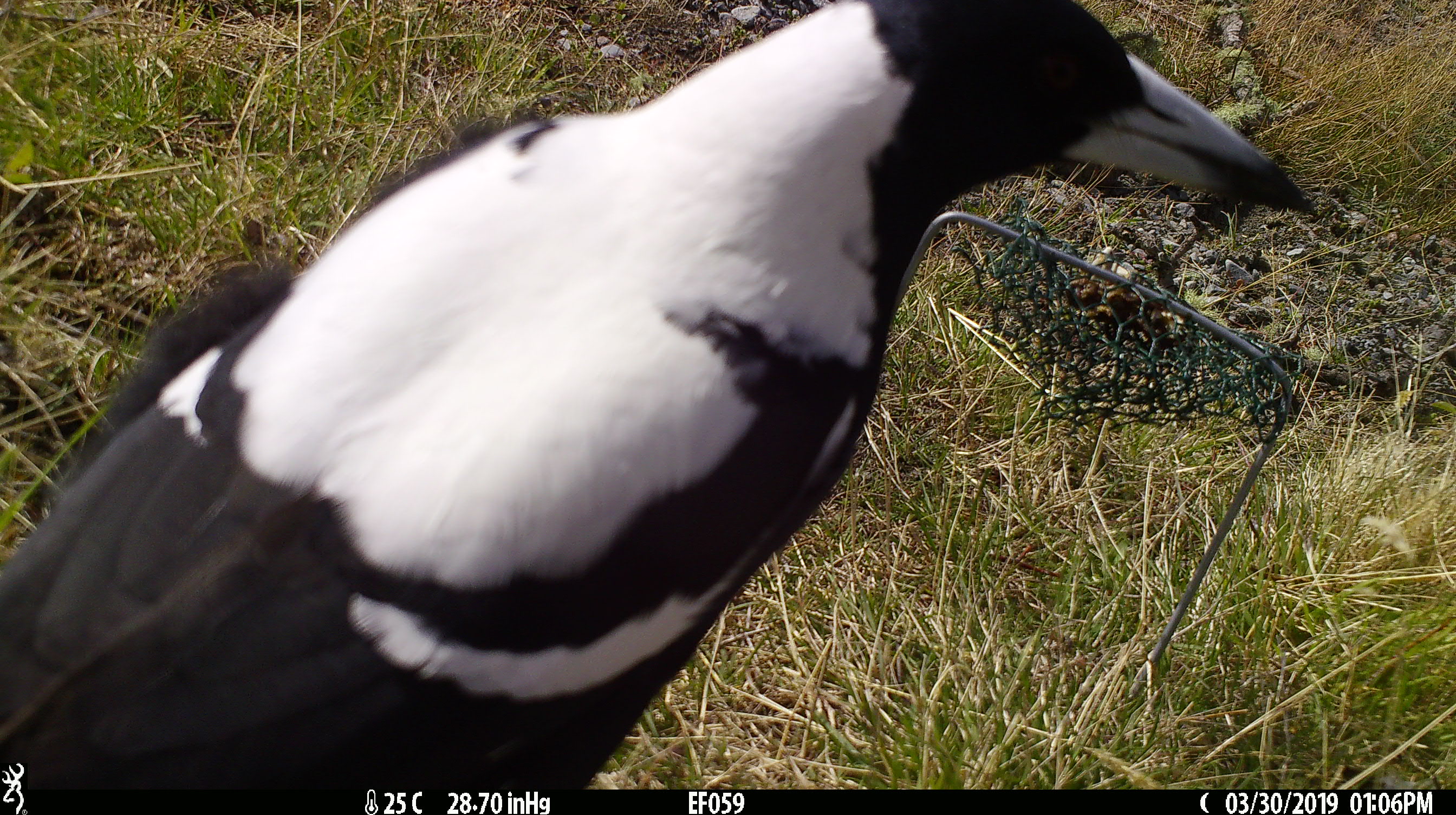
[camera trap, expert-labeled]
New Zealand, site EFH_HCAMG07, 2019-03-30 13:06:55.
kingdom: Animalia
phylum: Chordata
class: Aves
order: Passeriformes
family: Artamidae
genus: Gymnorhina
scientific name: Gymnorhina tibicen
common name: australian magpie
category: magpie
Magpie (australian magpie) (Gymnorhina tibicen).